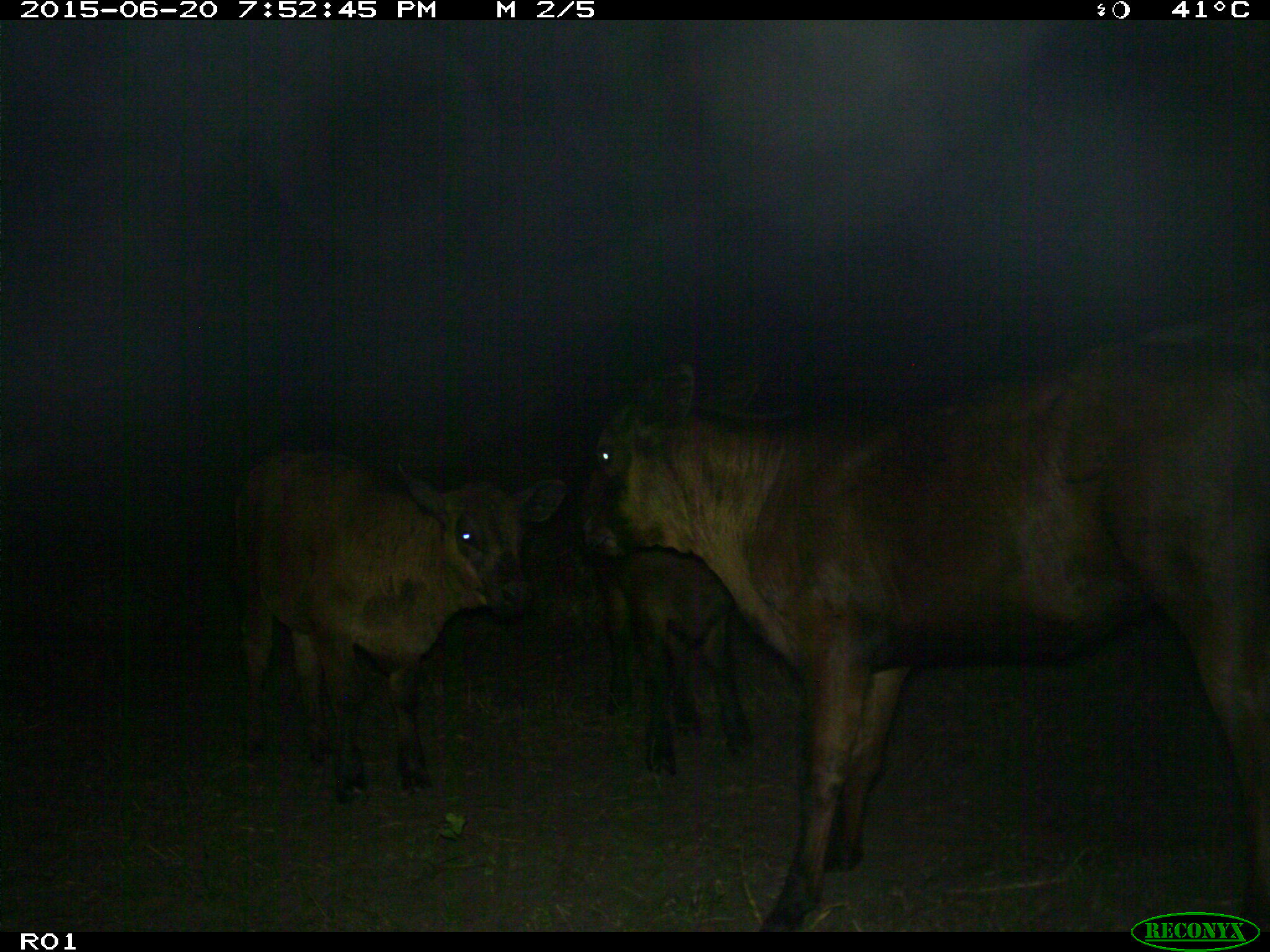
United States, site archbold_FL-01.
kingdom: Animalia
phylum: Chordata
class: Mammalia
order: Artiodactyla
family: Bovidae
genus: Bos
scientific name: Bos taurus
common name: domestic cow